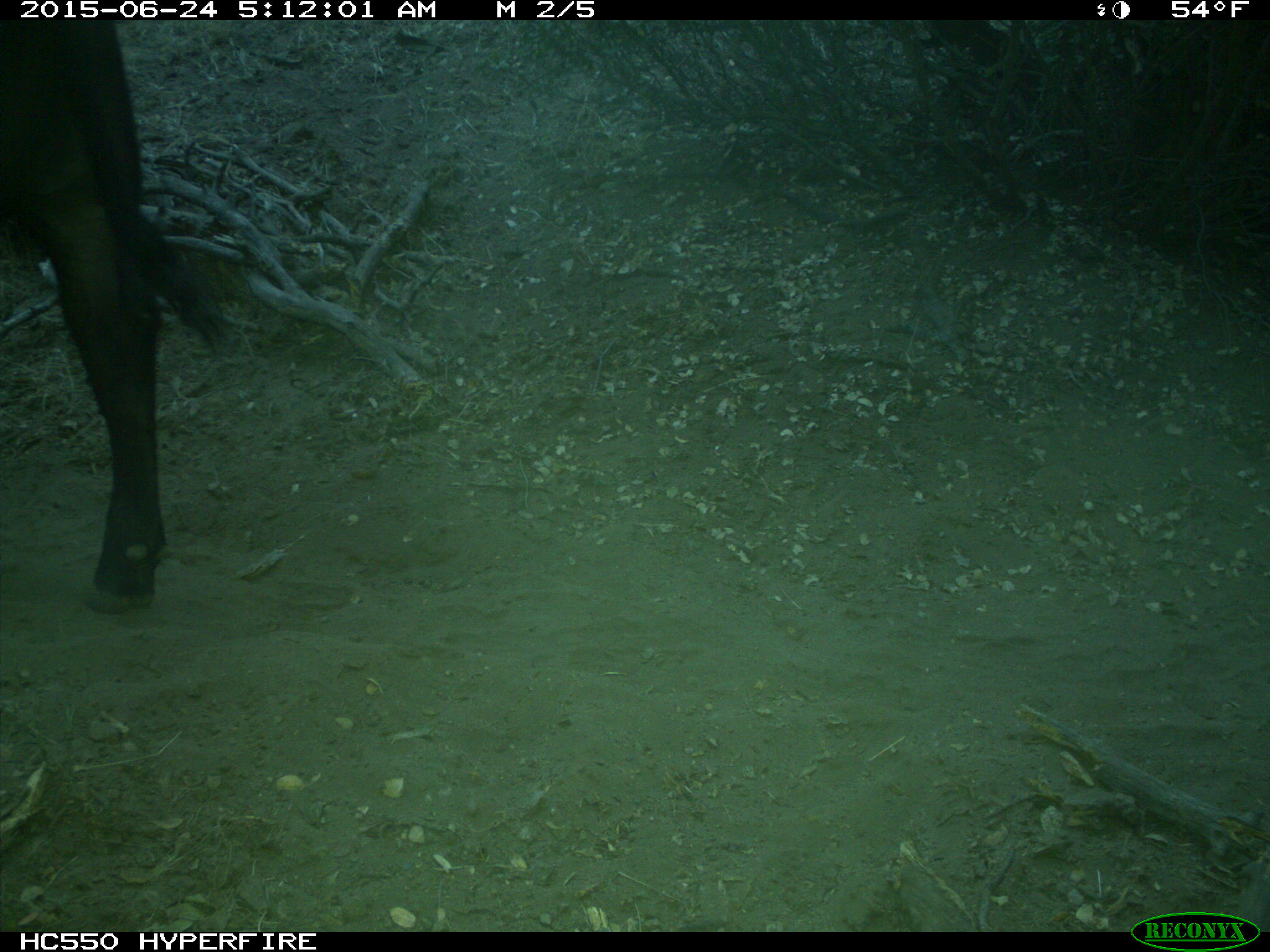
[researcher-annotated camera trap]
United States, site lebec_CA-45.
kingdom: Animalia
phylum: Chordata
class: Mammalia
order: Artiodactyla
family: Bovidae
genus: Bos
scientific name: Bos taurus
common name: domestic cow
Bos taurus (domestic cow).